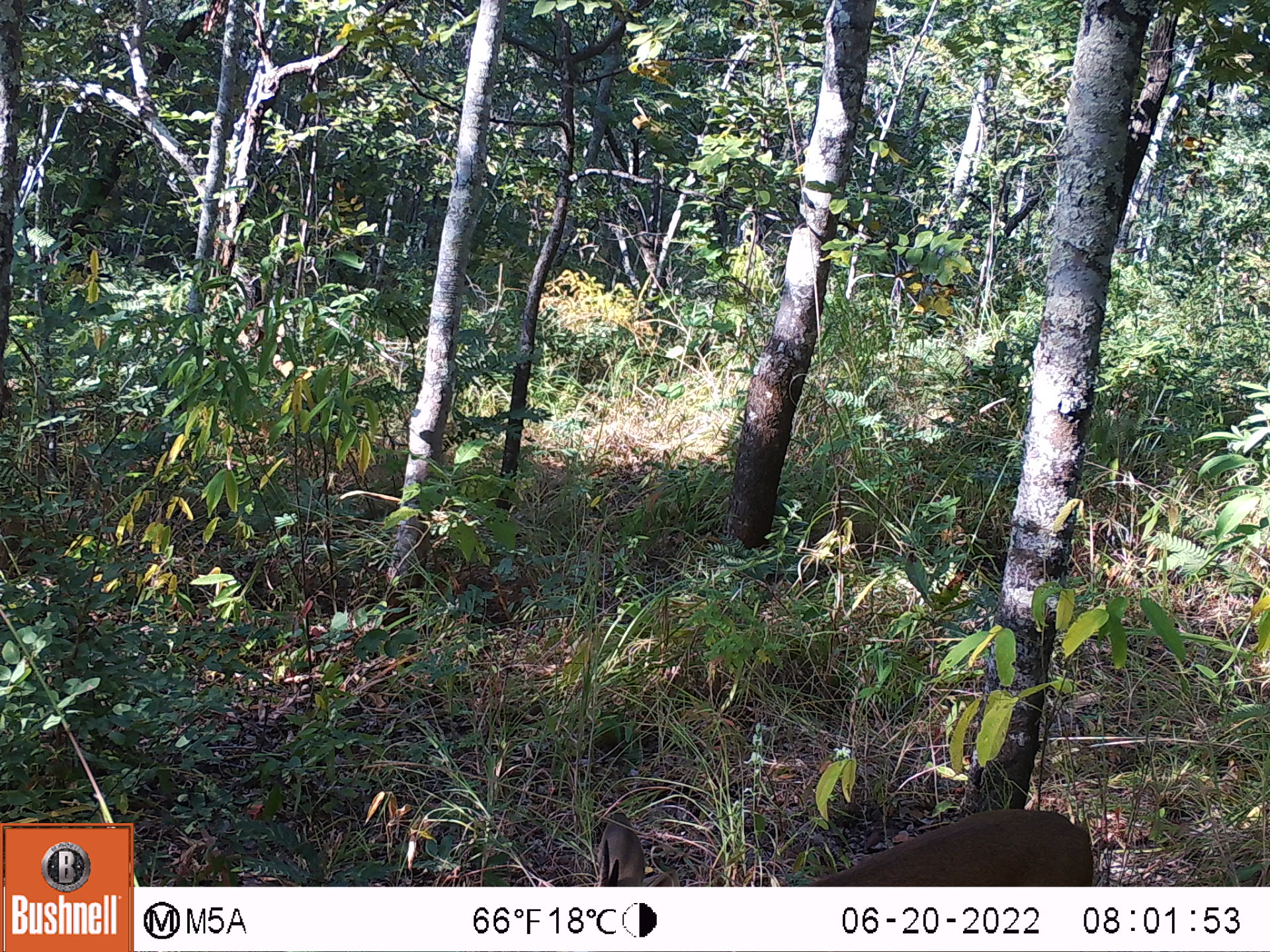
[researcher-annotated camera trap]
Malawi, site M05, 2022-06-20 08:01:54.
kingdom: Animalia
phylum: Chordata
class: Mammalia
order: Artiodactyla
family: Bovidae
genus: Sylvicapra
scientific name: Sylvicapra grimmia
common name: common duiker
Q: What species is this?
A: Common duiker (Sylvicapra grimmia).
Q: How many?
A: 1.